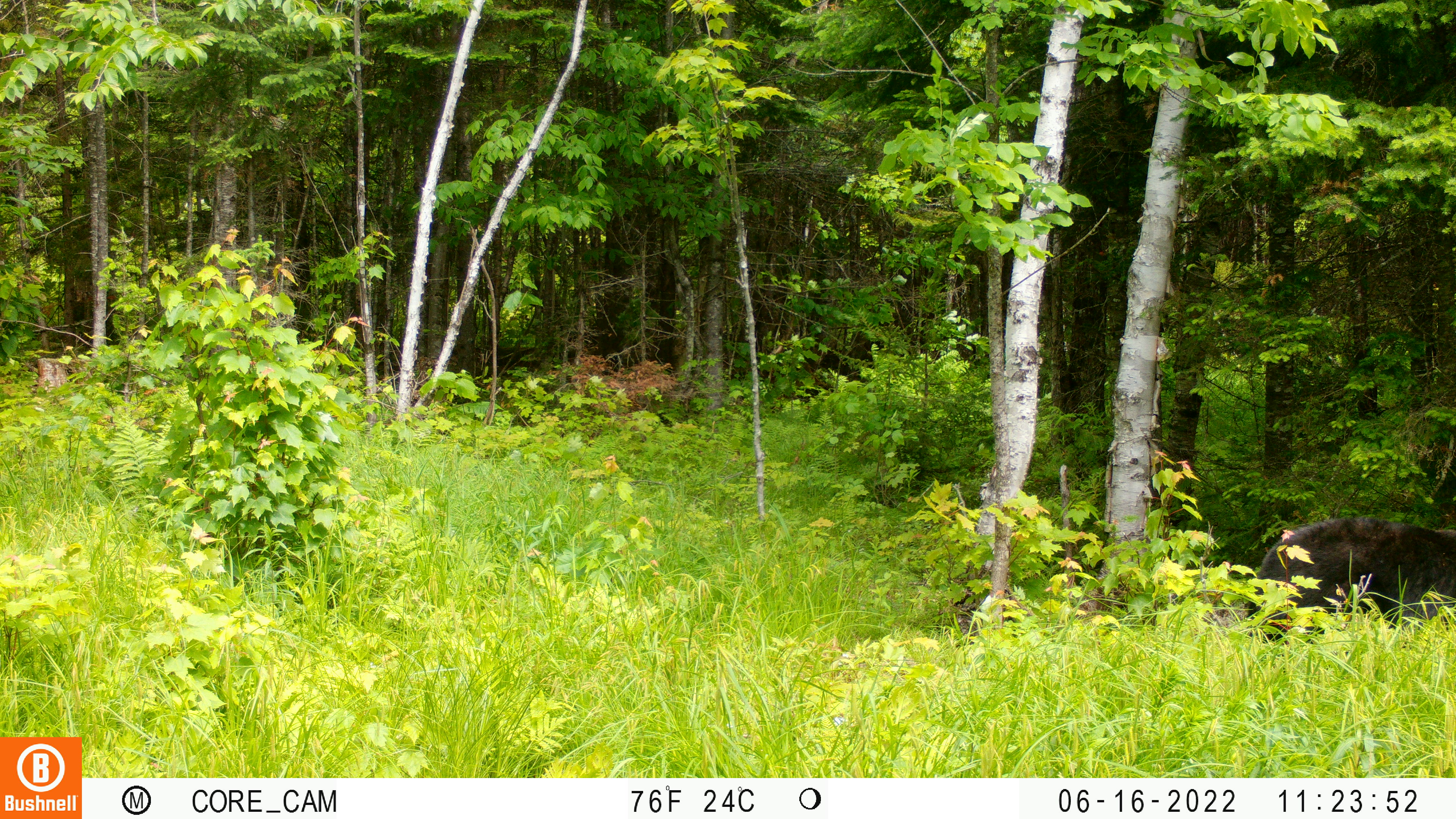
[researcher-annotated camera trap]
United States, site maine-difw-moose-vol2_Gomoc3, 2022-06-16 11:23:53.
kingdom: Animalia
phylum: Chordata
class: Mammalia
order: Carnivora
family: Ursidae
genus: Ursus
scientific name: Ursus americanus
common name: black bear